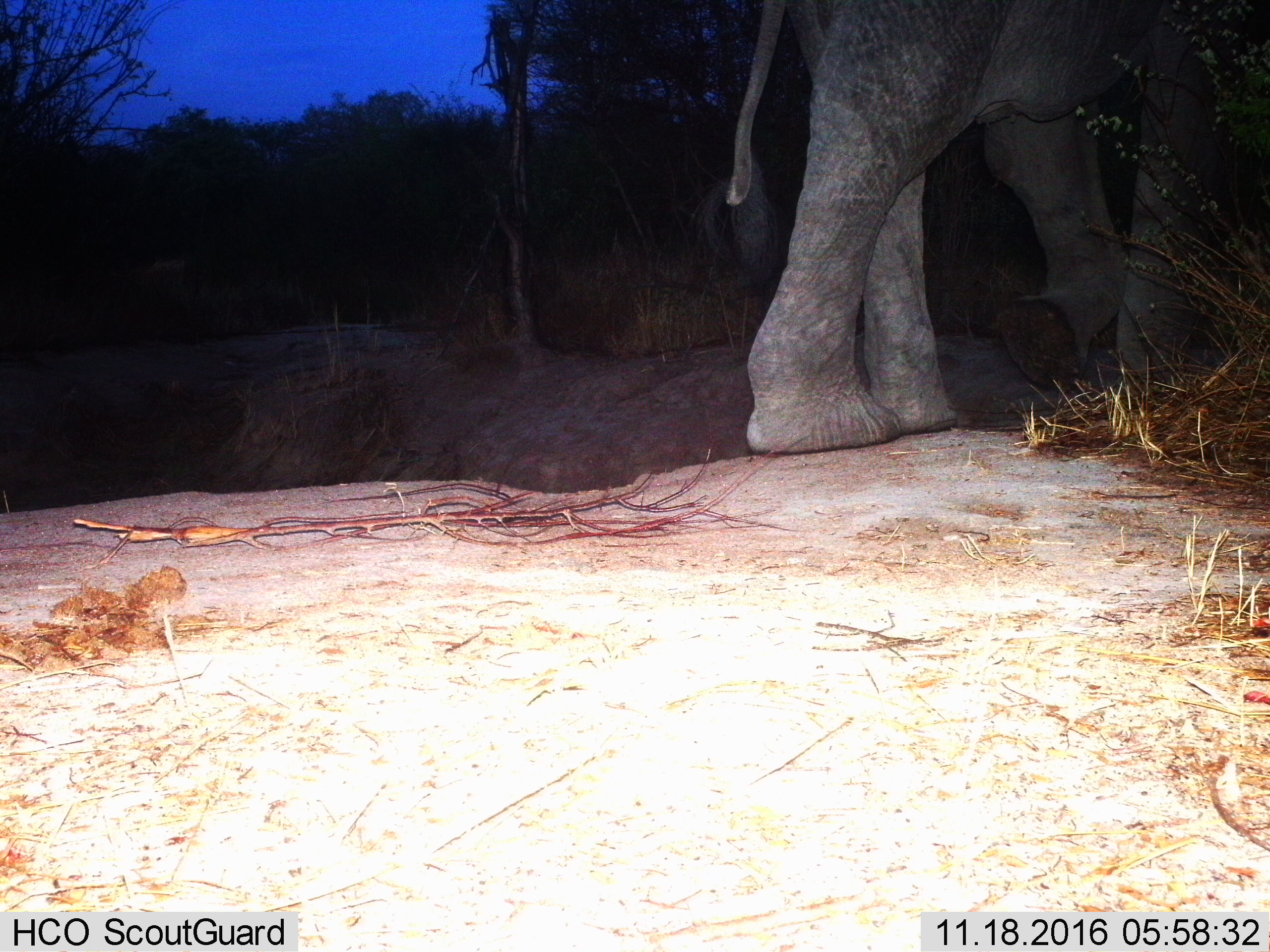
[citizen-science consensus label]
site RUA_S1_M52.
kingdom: Animalia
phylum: Chordata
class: Mammalia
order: Proboscidea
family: Elephantidae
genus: Loxodonta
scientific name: Loxodonta africana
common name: african bush elephant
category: elephant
Elephant (african bush elephant) (Loxodonta africana), count 1. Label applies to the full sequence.